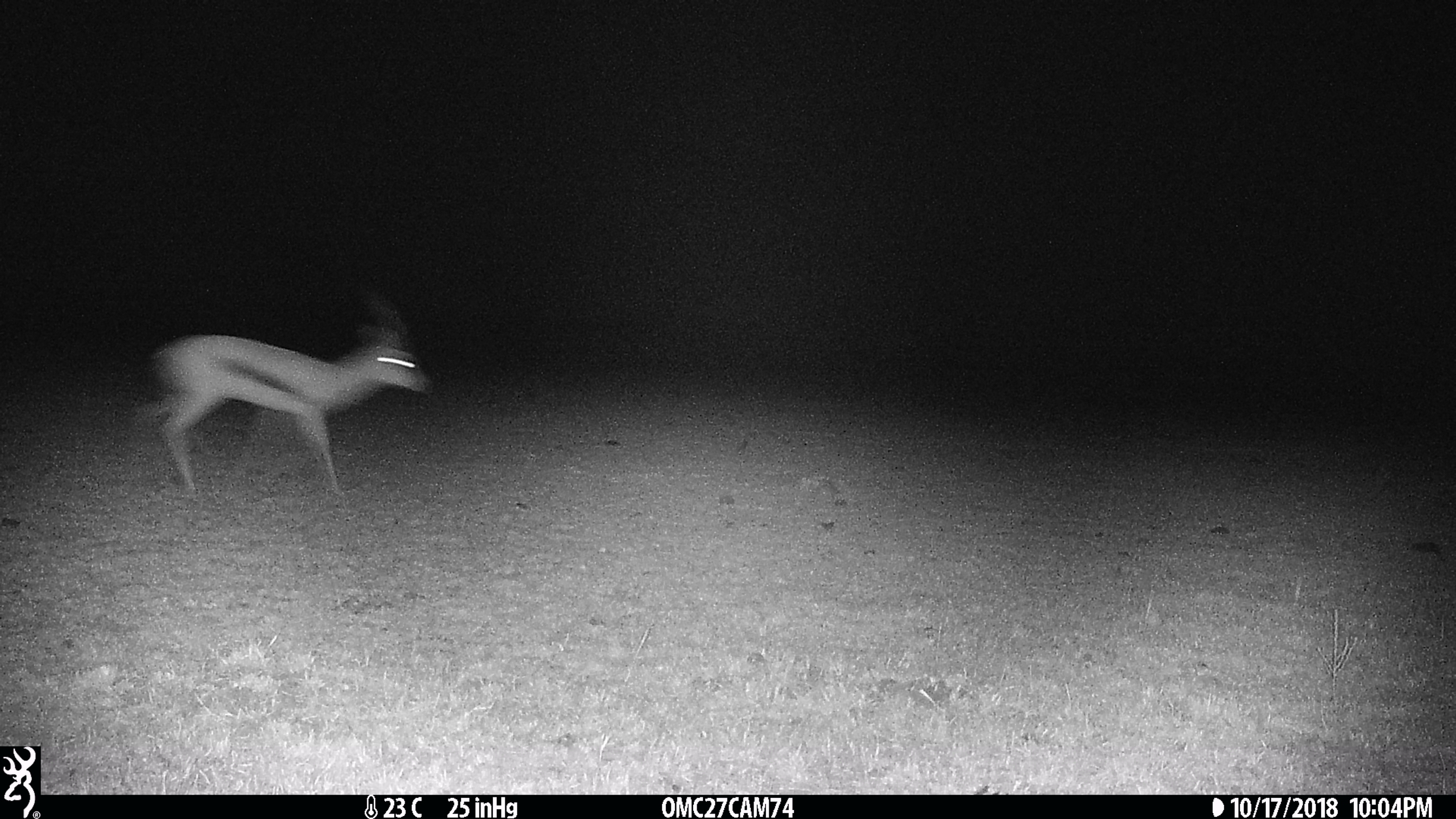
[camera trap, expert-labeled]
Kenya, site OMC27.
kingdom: Animalia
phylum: Chordata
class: Mammalia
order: Artiodactyla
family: Bovidae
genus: Eudorcas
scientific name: Eudorcas thomsonii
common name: thomon's gazelle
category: gazelle thomsons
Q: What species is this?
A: Gazelle thomsons (thomon's gazelle) (Eudorcas thomsonii).